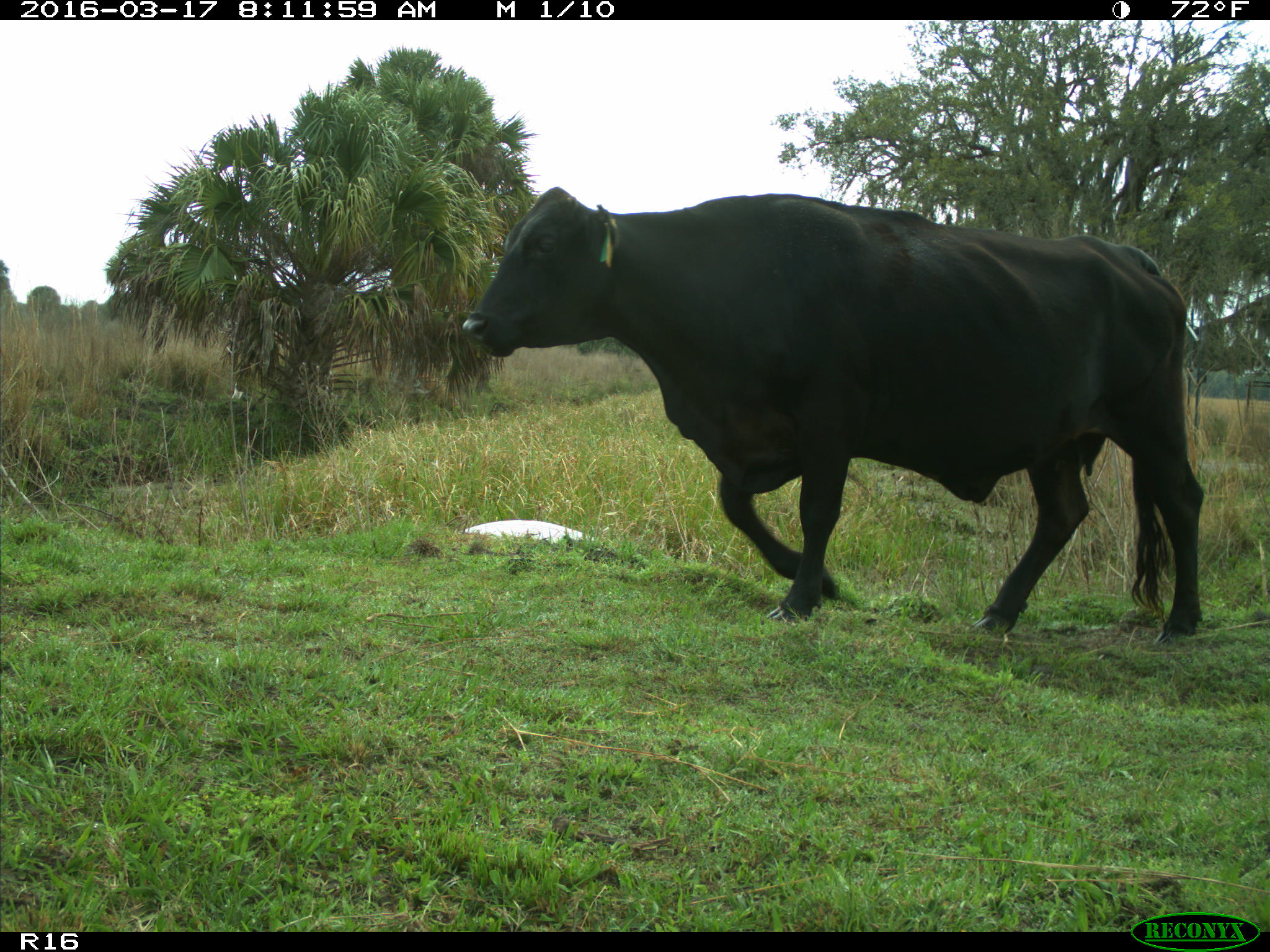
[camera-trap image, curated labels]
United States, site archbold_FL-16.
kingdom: Animalia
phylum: Chordata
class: Mammalia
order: Artiodactyla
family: Bovidae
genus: Bos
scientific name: Bos taurus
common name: domestic cow